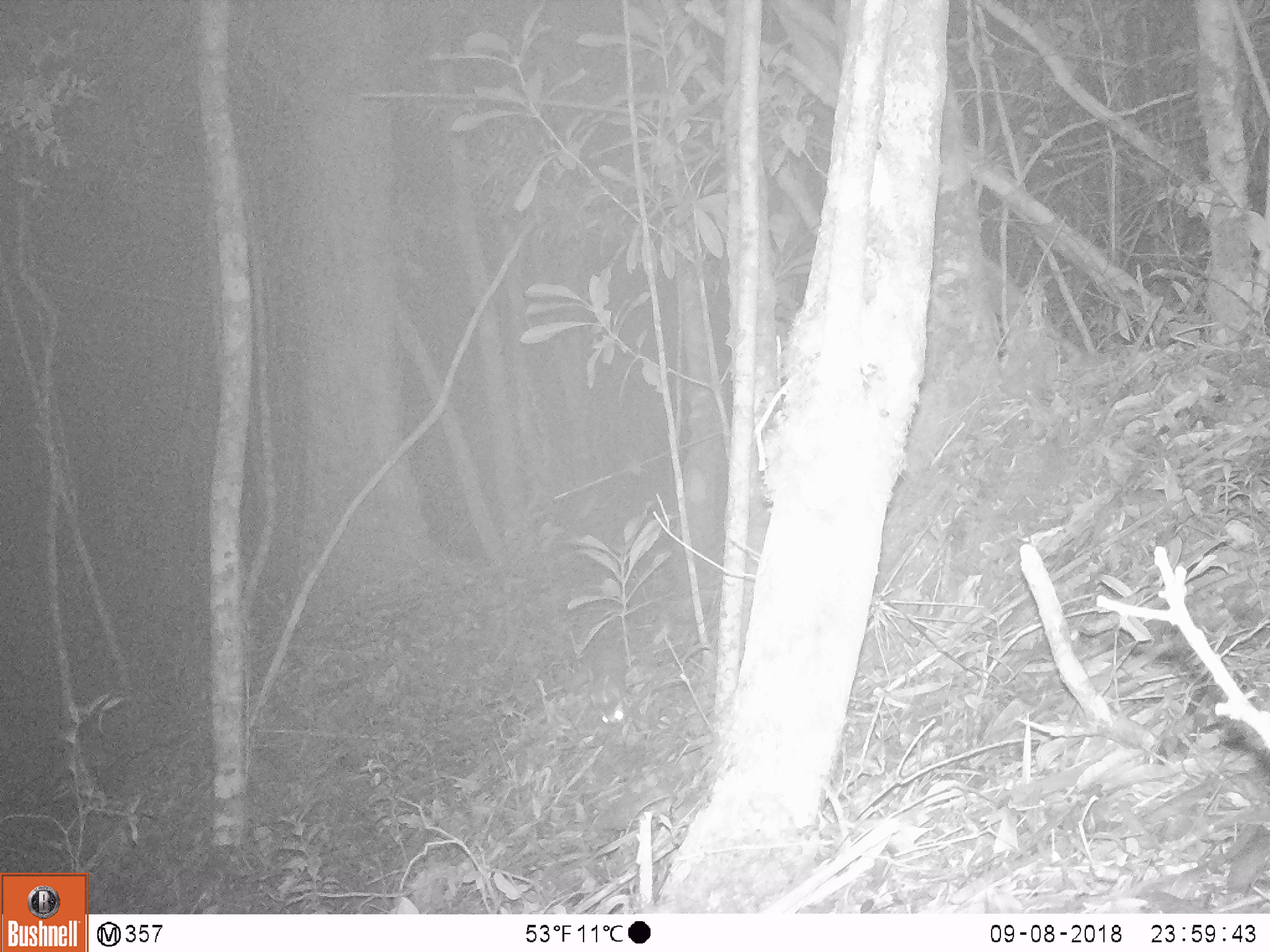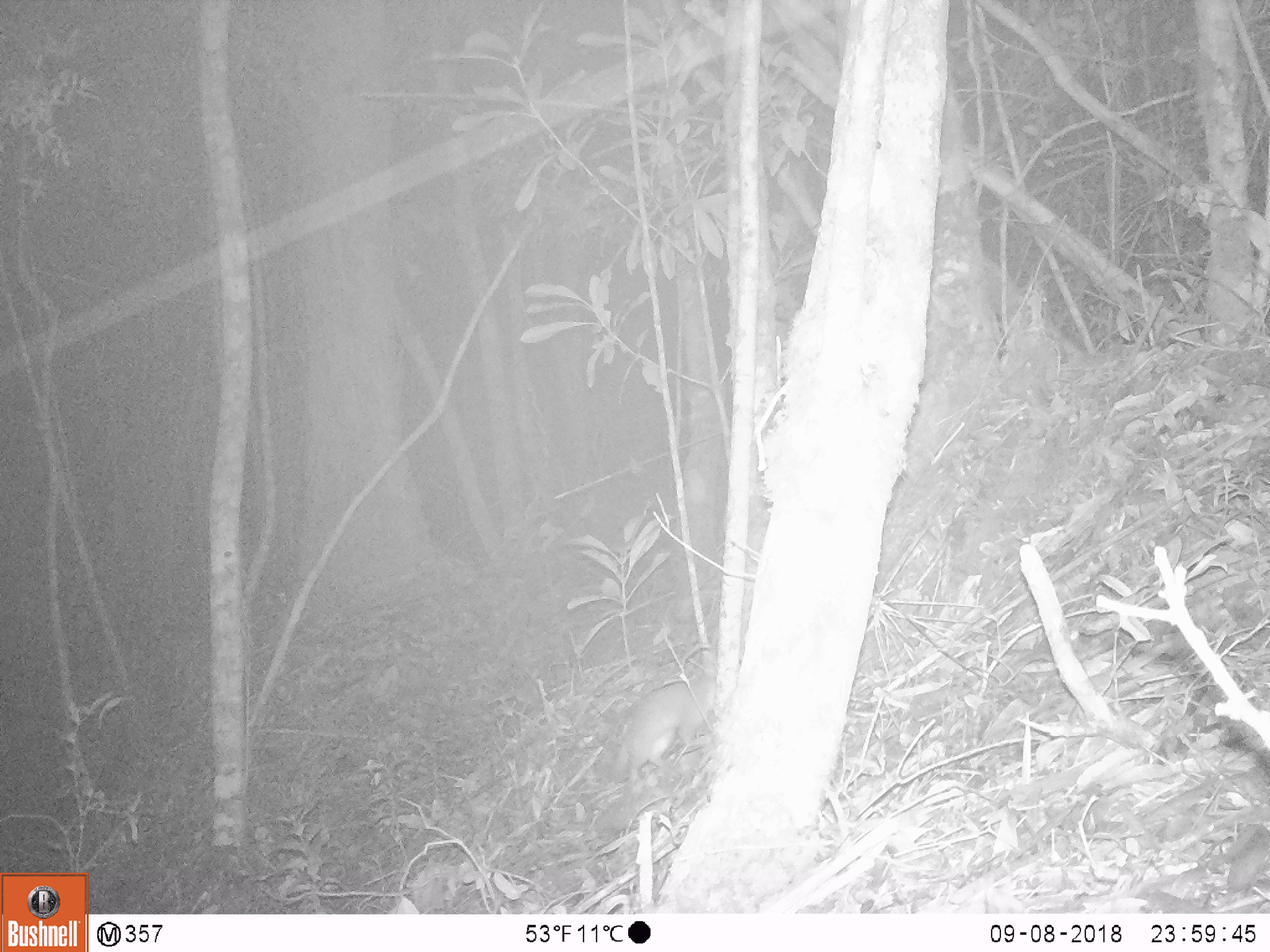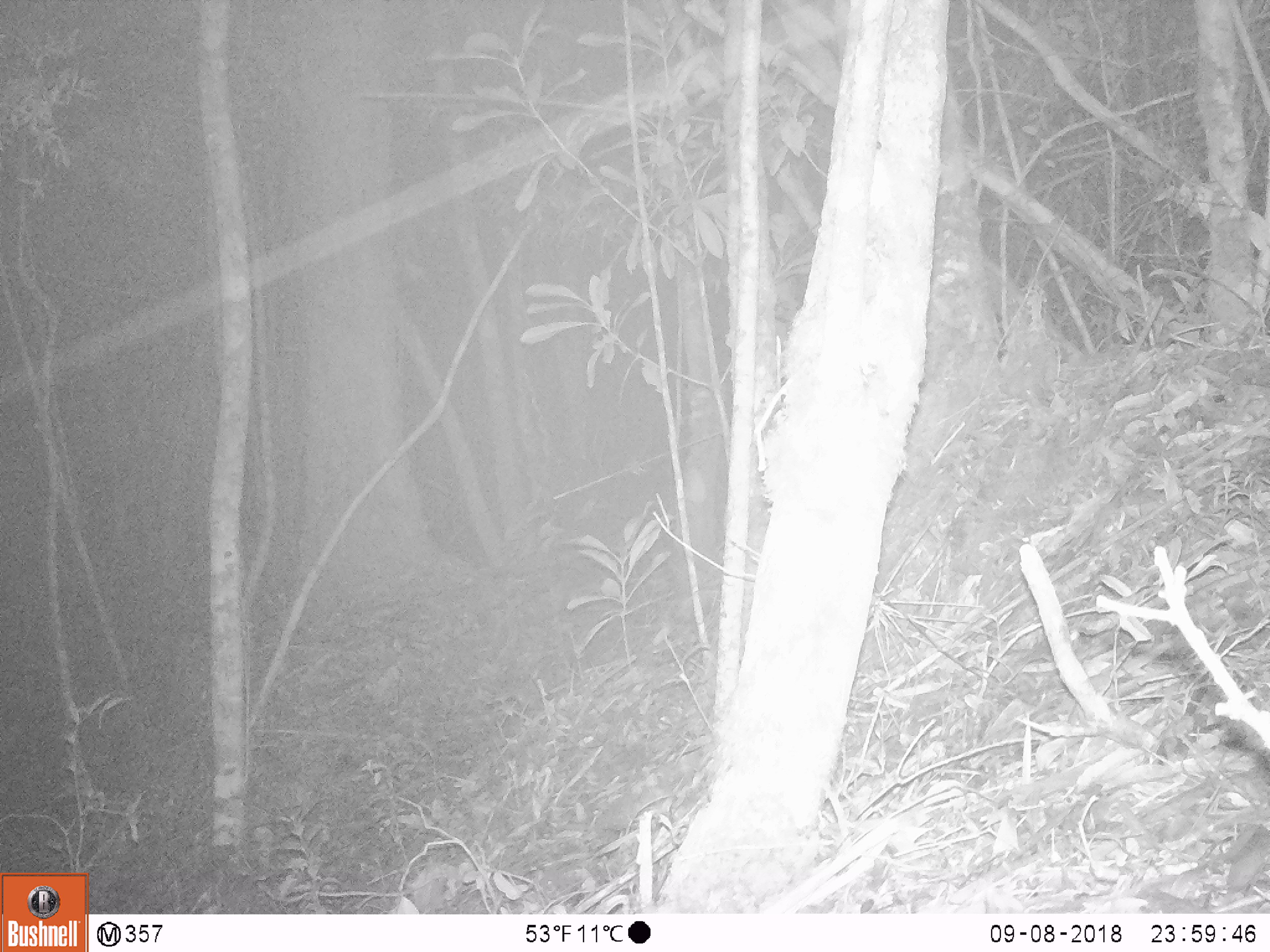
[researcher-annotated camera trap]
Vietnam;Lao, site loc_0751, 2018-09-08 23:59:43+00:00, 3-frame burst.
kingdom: Animalia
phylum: Chordata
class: Mammalia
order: Carnivora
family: Mustelidae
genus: Melogale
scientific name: Melogale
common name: ferret badger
Ferret badger (Melogale). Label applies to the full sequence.